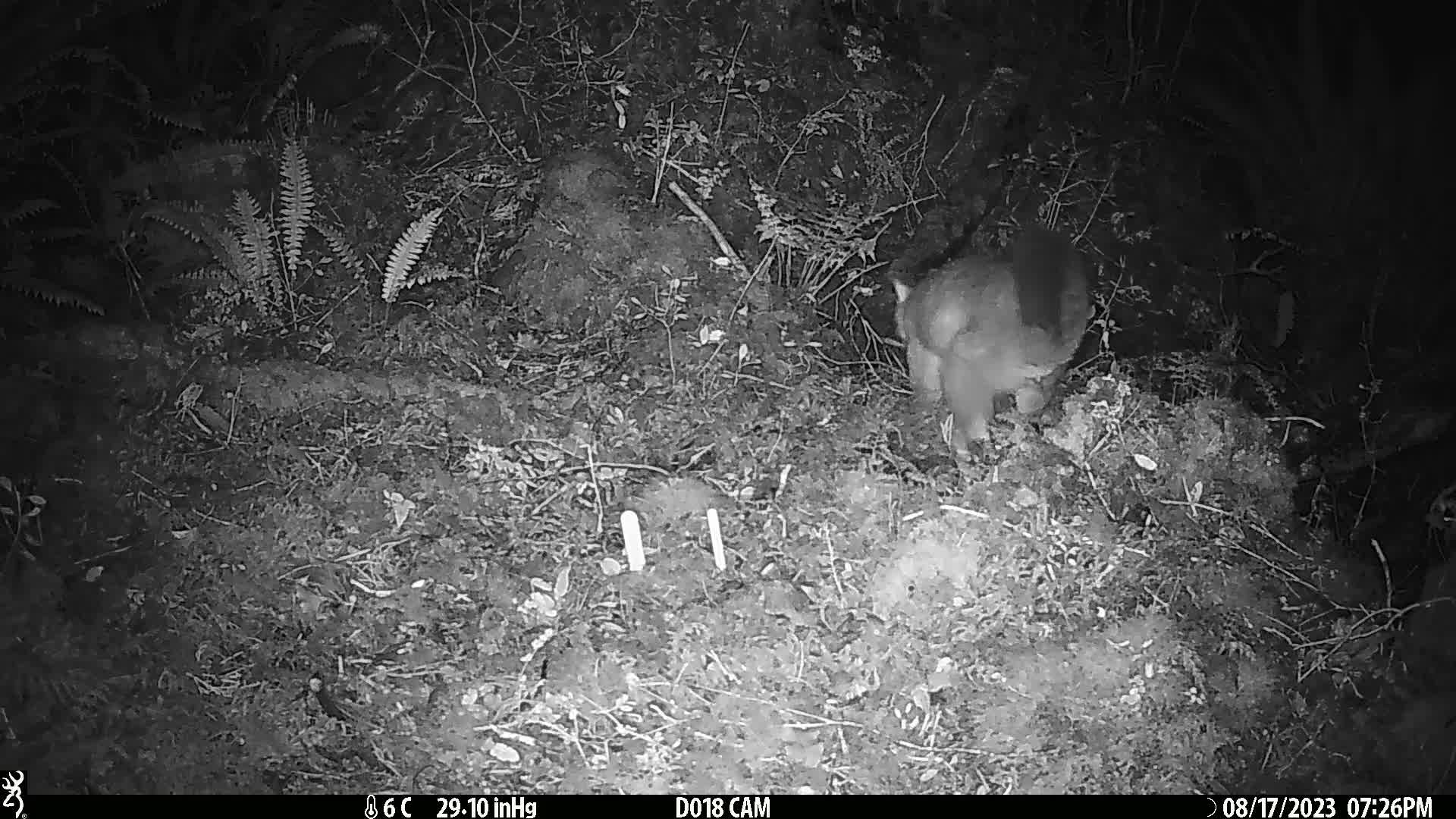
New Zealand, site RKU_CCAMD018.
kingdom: Animalia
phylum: Chordata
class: Mammalia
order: Diprotodontia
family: Phalangeridae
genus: Trichosurus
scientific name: Trichosurus vulpecula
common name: common brushtail possum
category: possum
Possum (common brushtail possum) (Trichosurus vulpecula).